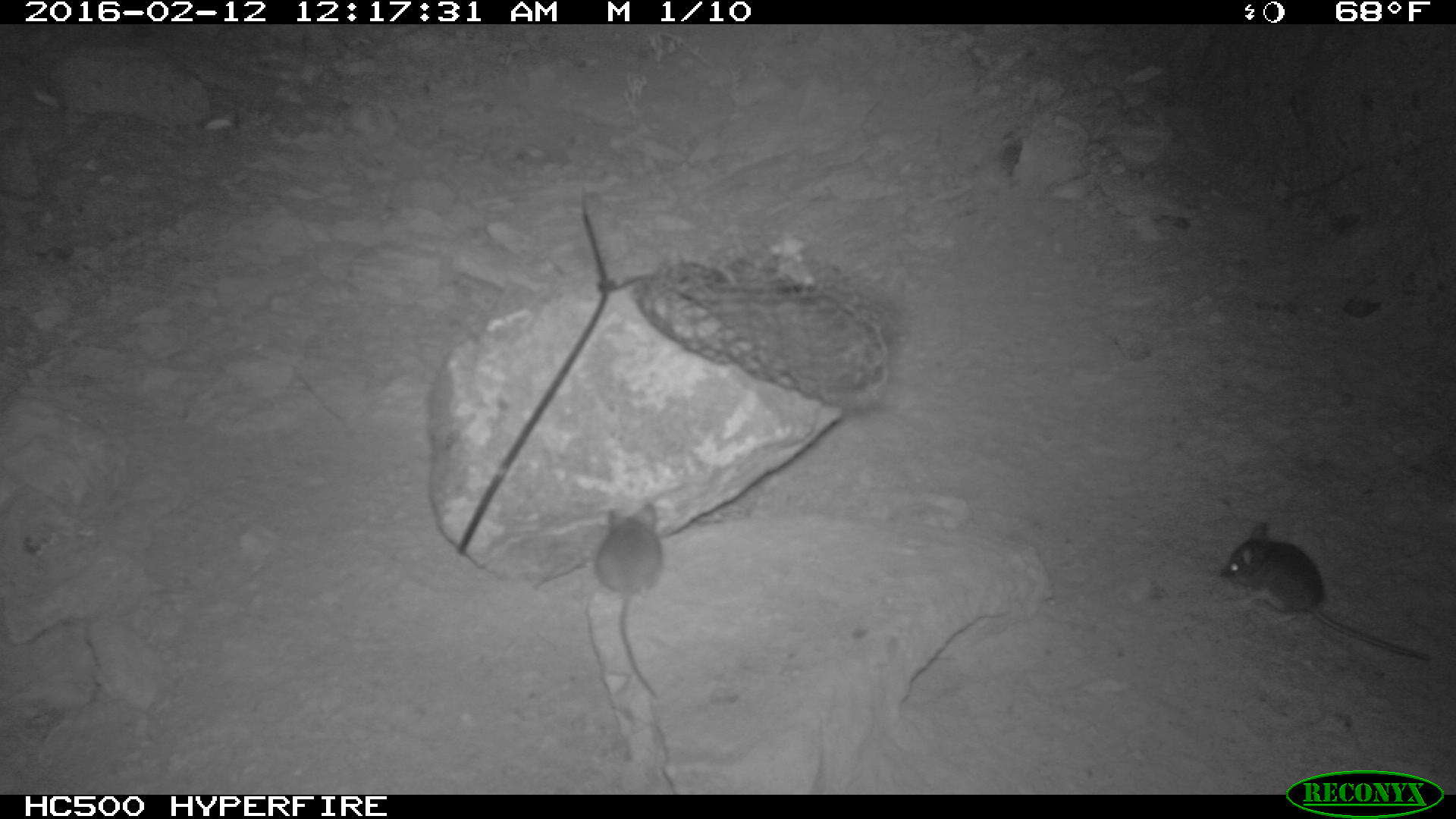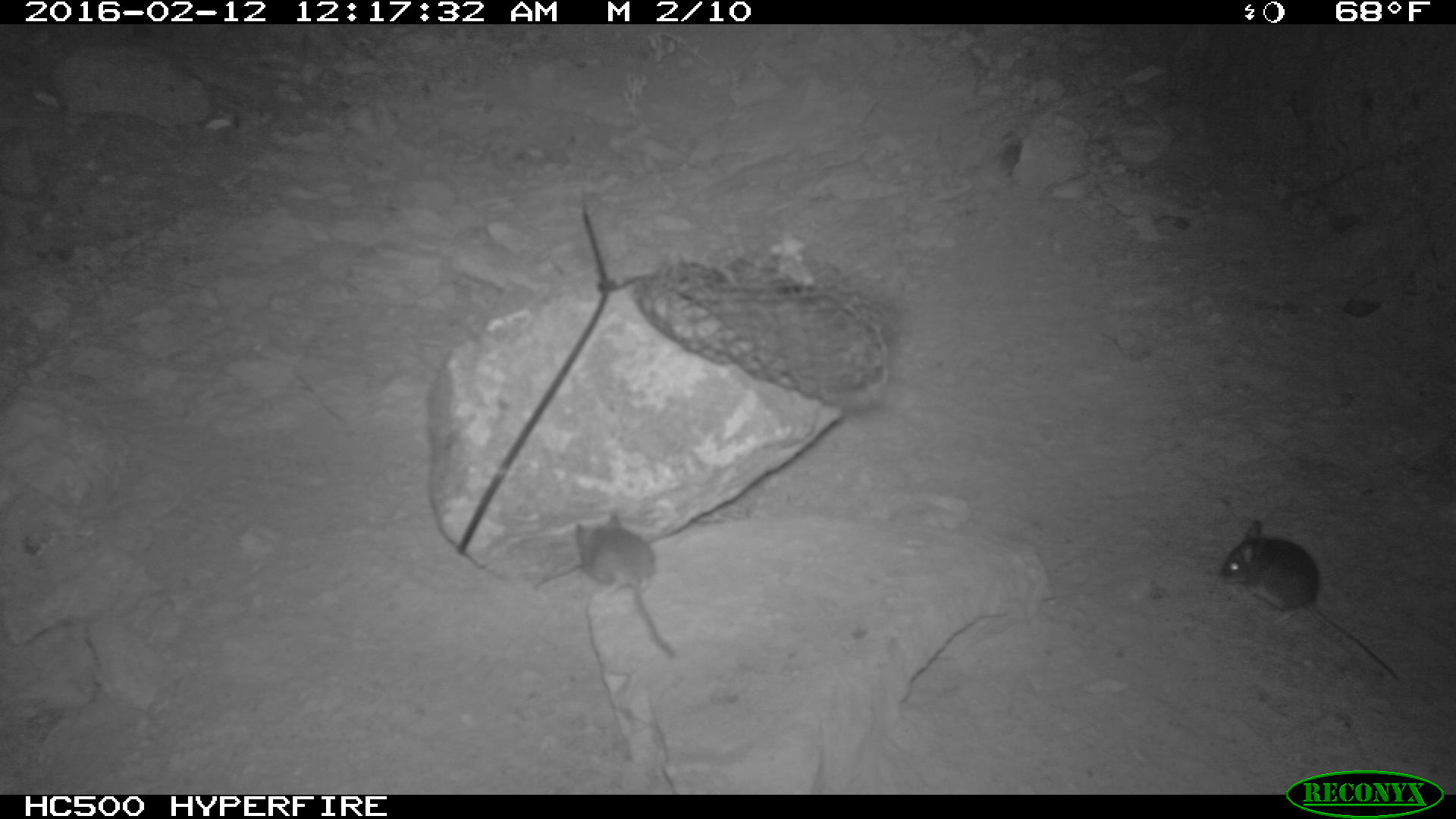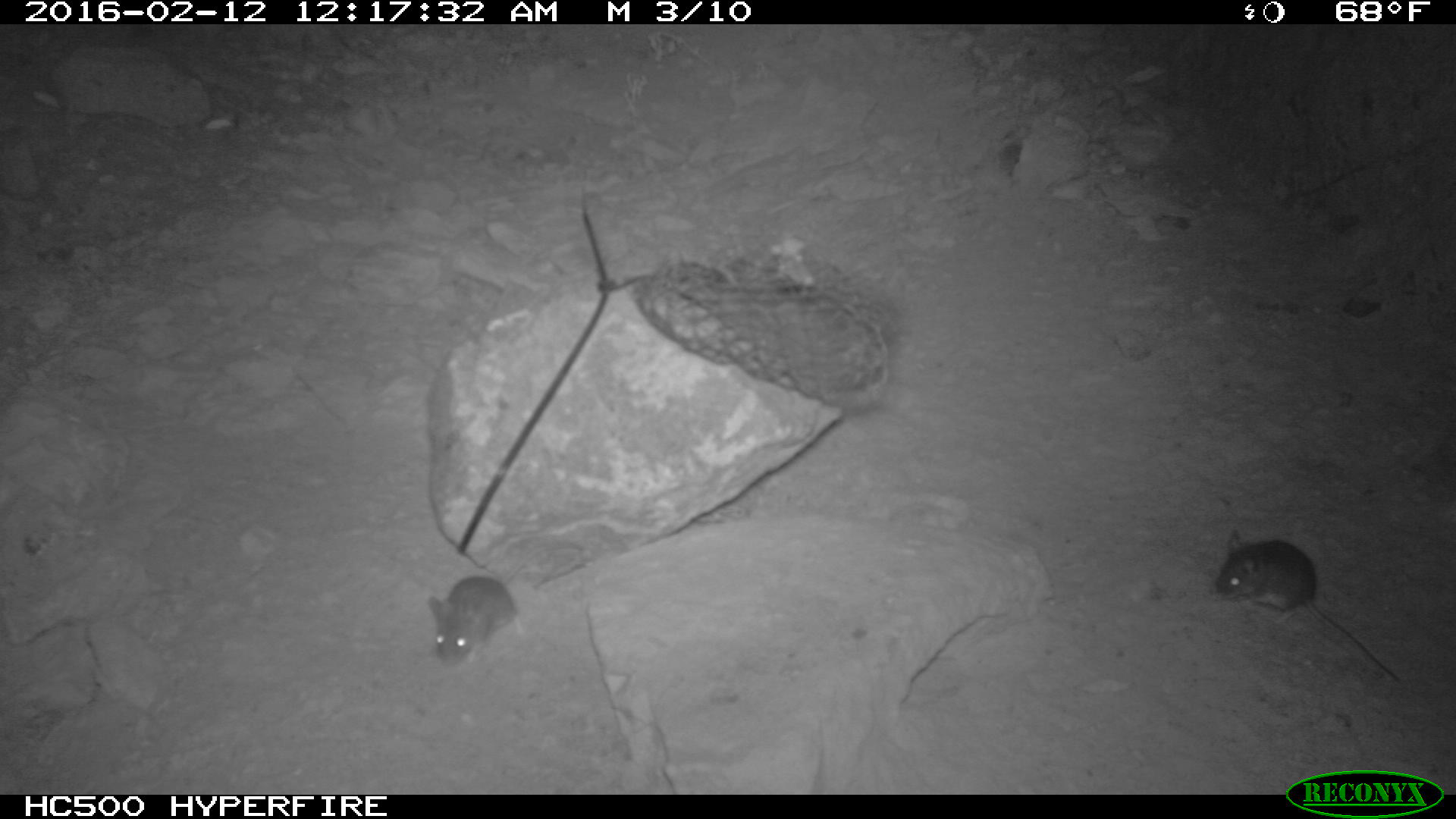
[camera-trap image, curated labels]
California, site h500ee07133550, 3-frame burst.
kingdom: Animalia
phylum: Chordata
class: Mammalia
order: Rodentia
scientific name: Rodentia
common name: rodent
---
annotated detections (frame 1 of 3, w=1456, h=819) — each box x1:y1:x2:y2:
rodent: 1219:519:1433:664; 595:499:662:698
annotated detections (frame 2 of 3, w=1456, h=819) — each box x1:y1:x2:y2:
rodent: 1214:518:1401:684; 573:504:680:661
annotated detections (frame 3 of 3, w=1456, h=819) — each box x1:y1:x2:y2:
rodent: 1212:527:1398:681; 428:542:583:665